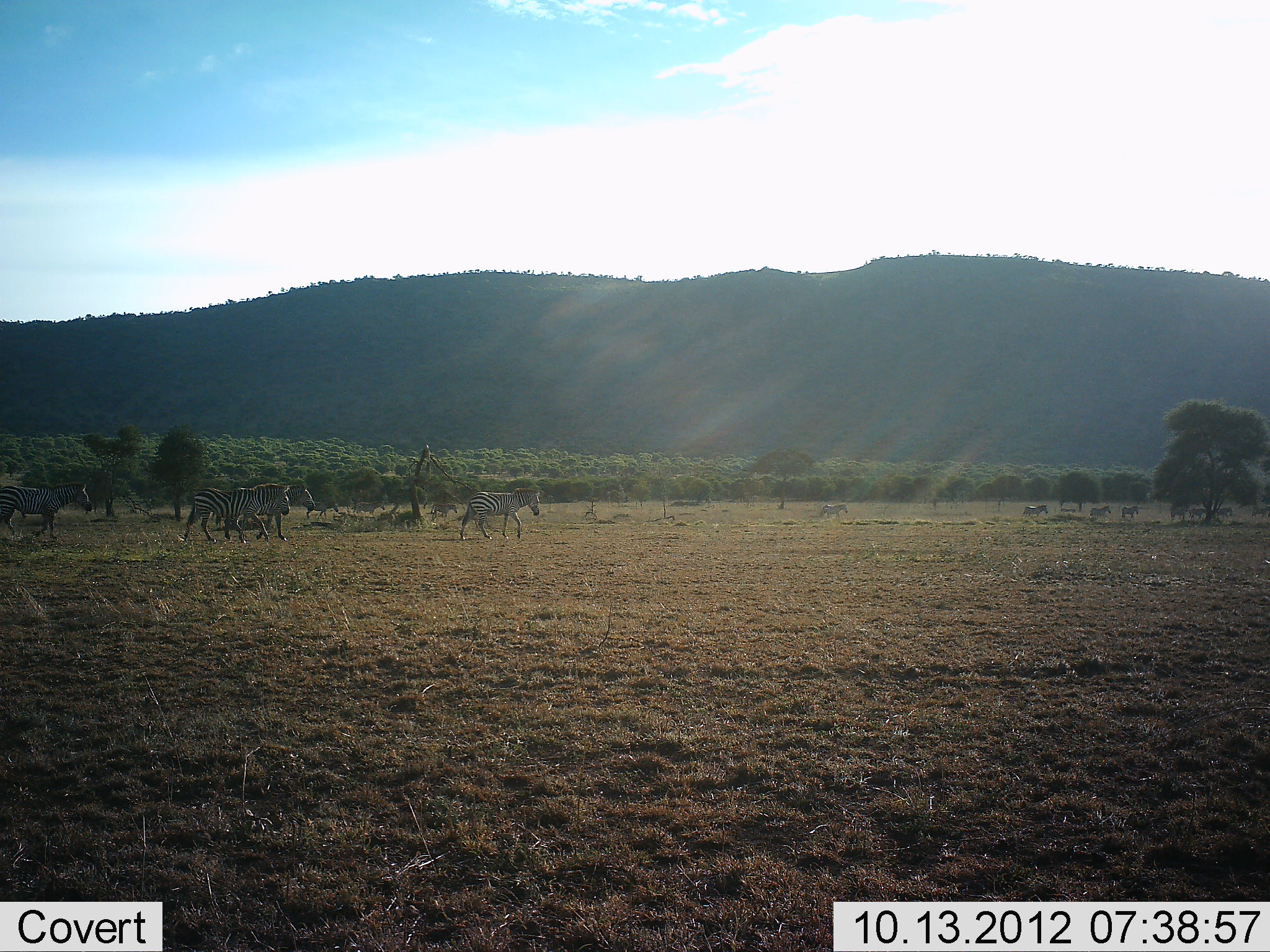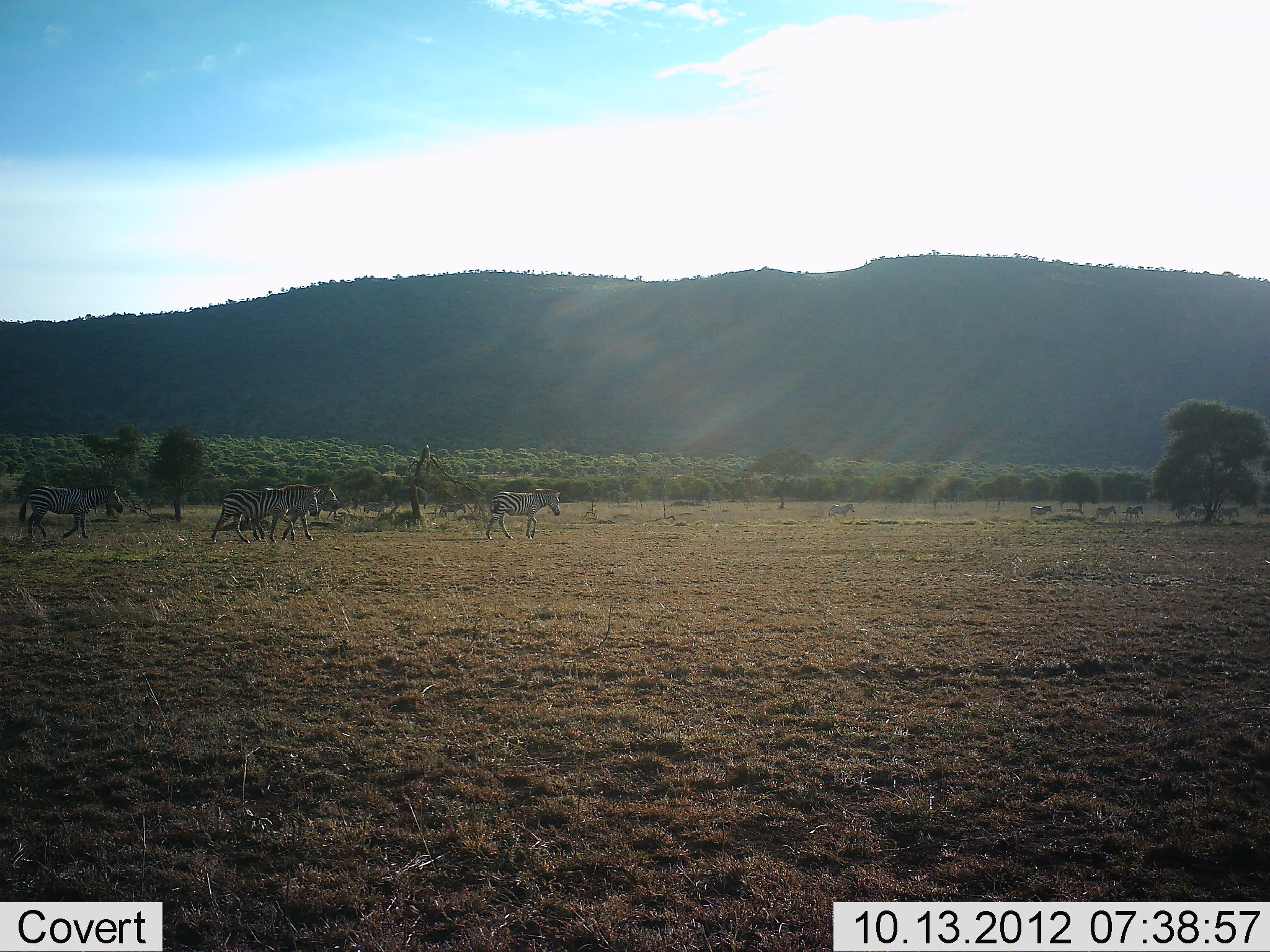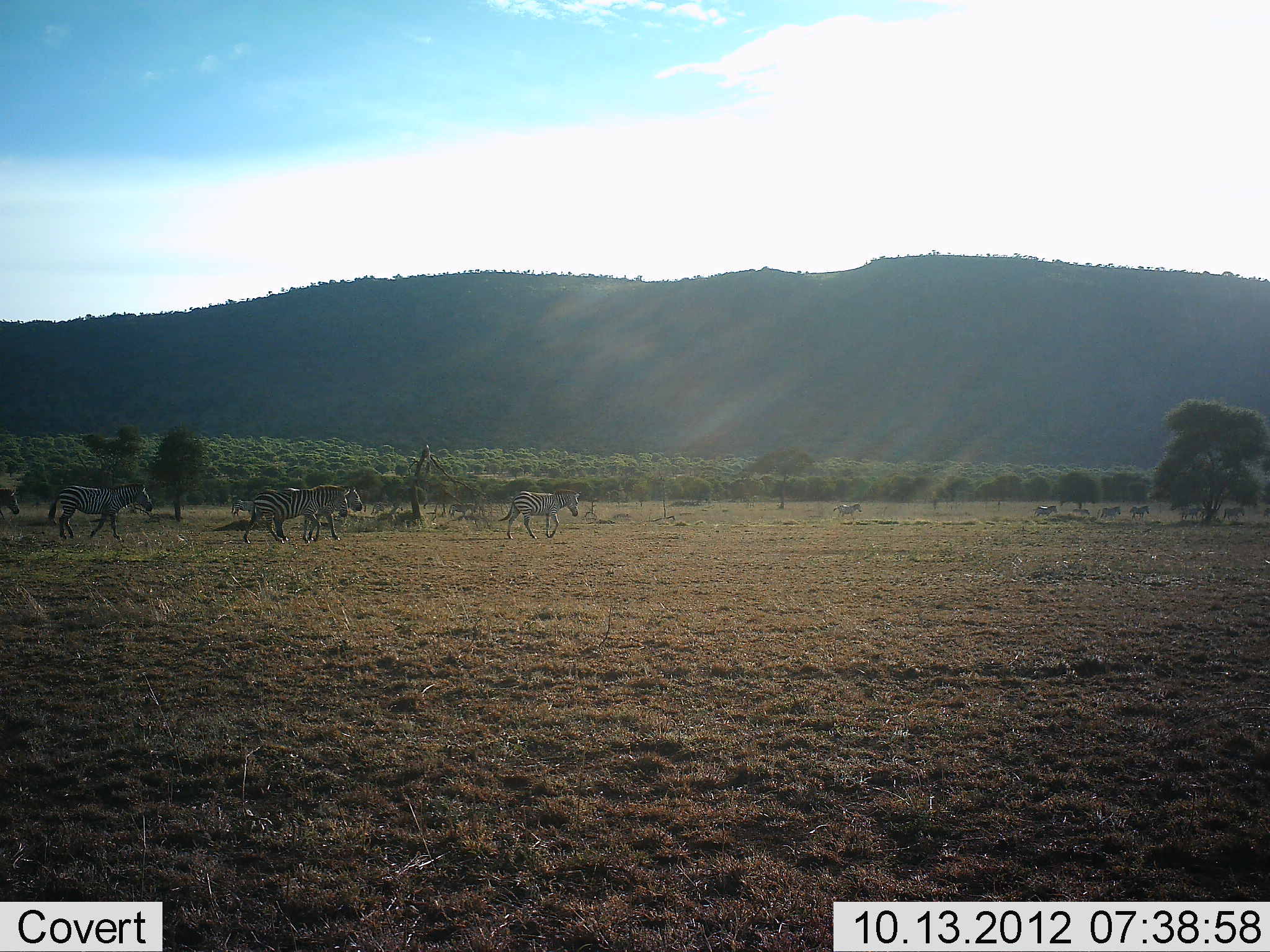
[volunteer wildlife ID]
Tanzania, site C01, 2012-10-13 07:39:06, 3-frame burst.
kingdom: Animalia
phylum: Chordata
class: Mammalia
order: Perissodactyla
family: Equidae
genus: Equus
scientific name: Equus quagga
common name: plains zebra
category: zebra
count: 11-50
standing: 0%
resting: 0%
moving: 100%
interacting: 0%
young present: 0%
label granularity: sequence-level